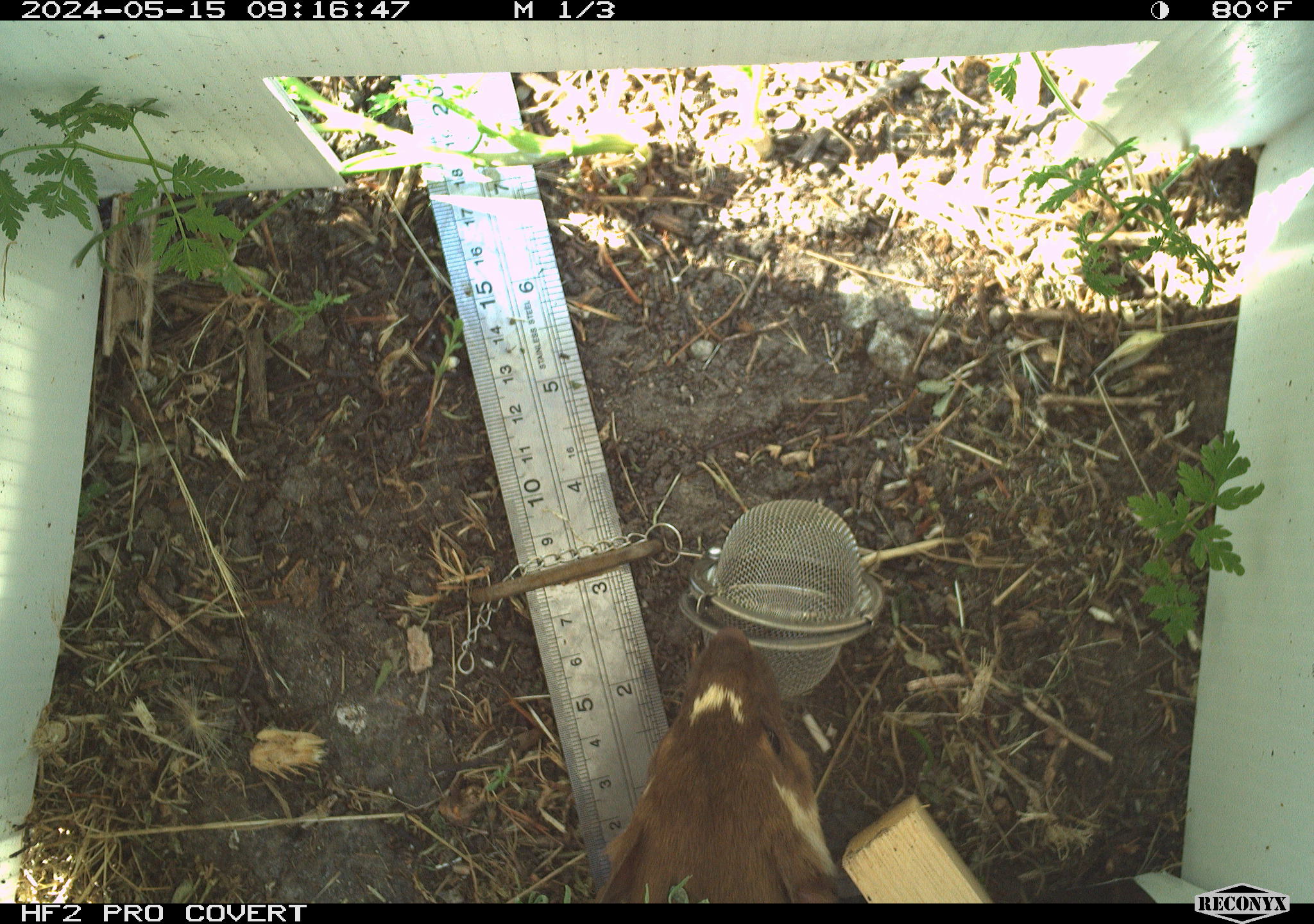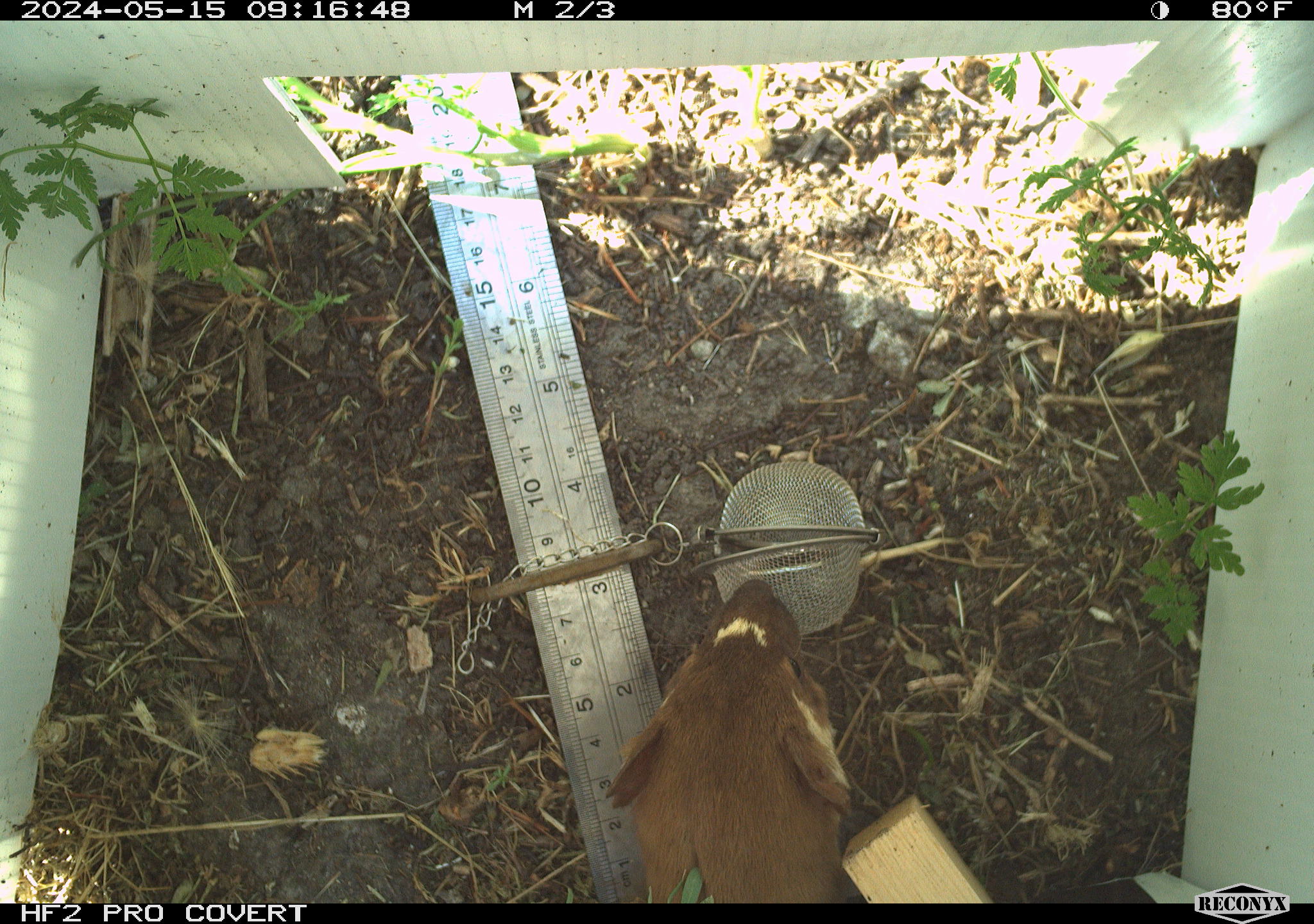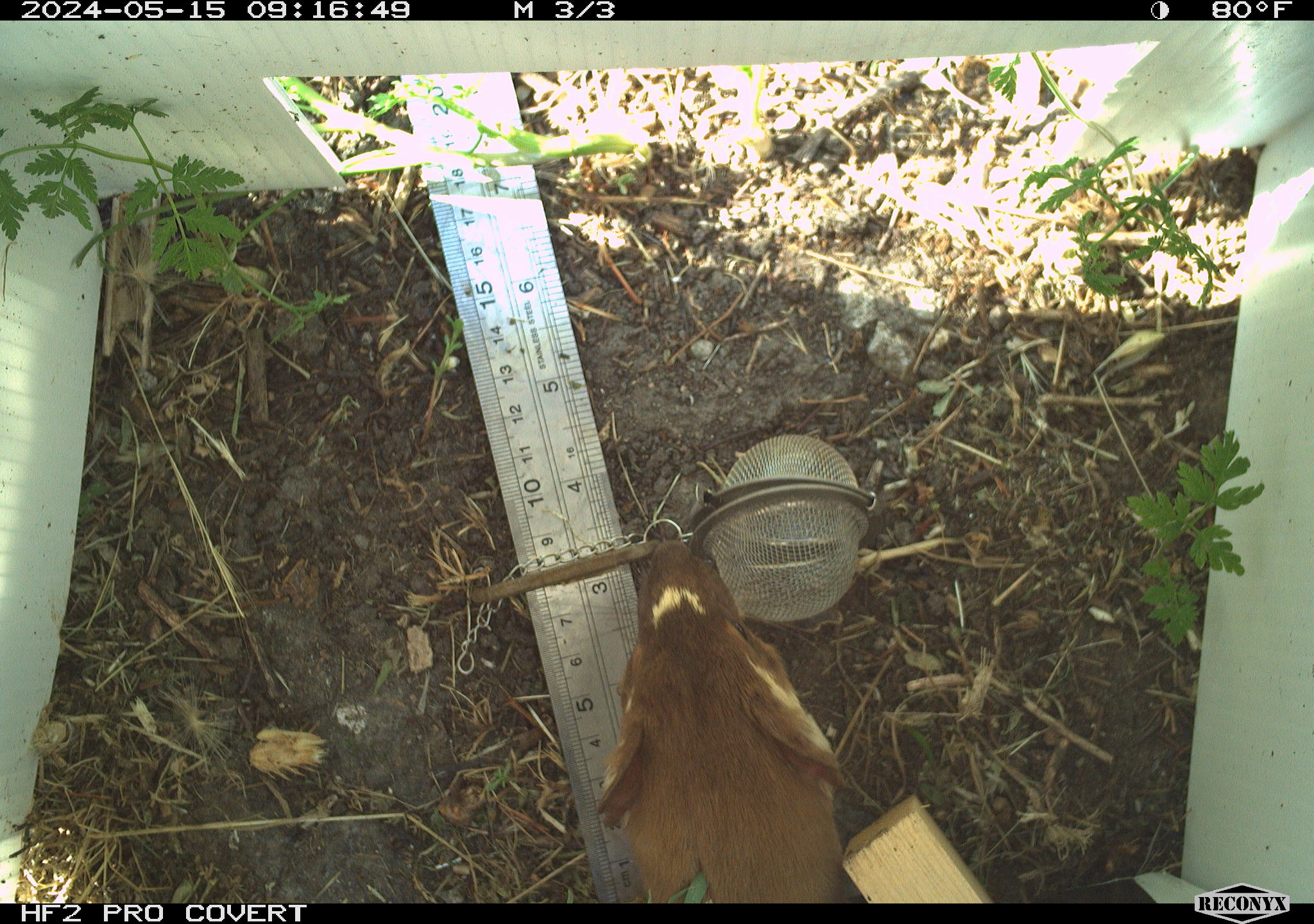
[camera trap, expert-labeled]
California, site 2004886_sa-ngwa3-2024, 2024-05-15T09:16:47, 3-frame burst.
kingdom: Animalia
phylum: Chordata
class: Mammalia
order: Carnivora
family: Mustelidae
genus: Neogale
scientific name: Neogale frenata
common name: long-tailed weasel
Long-tailed weasel (Neogale frenata).